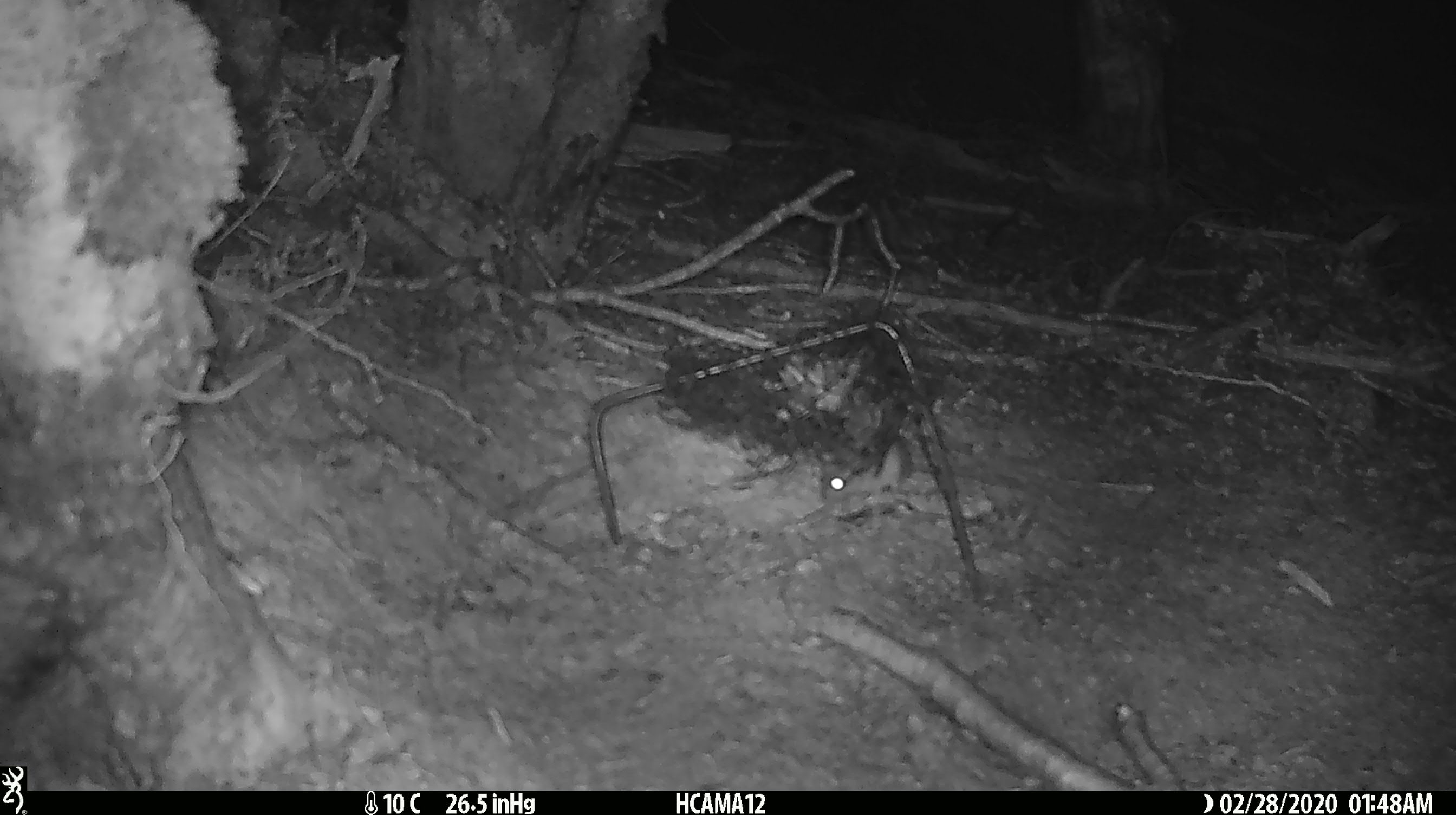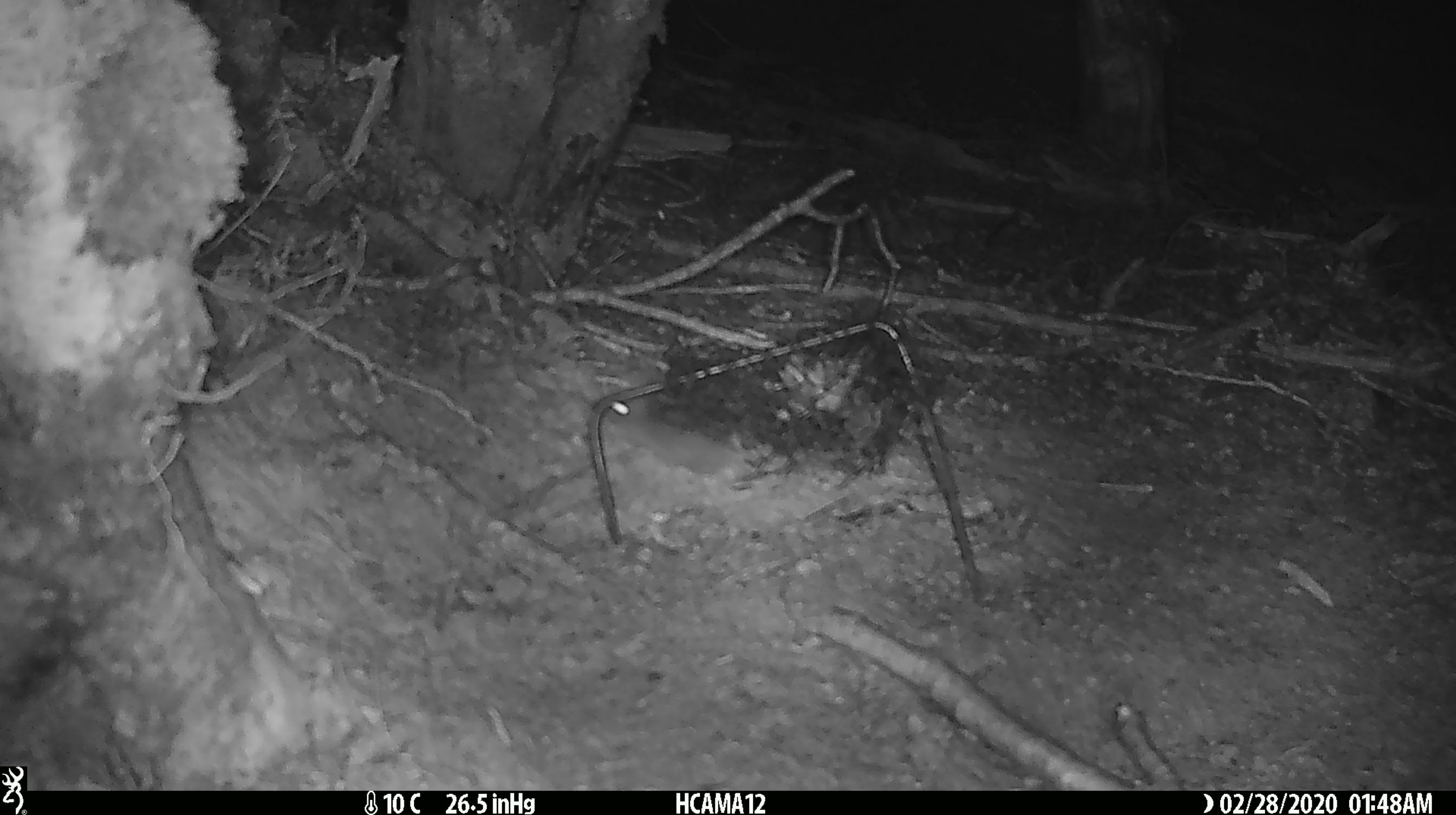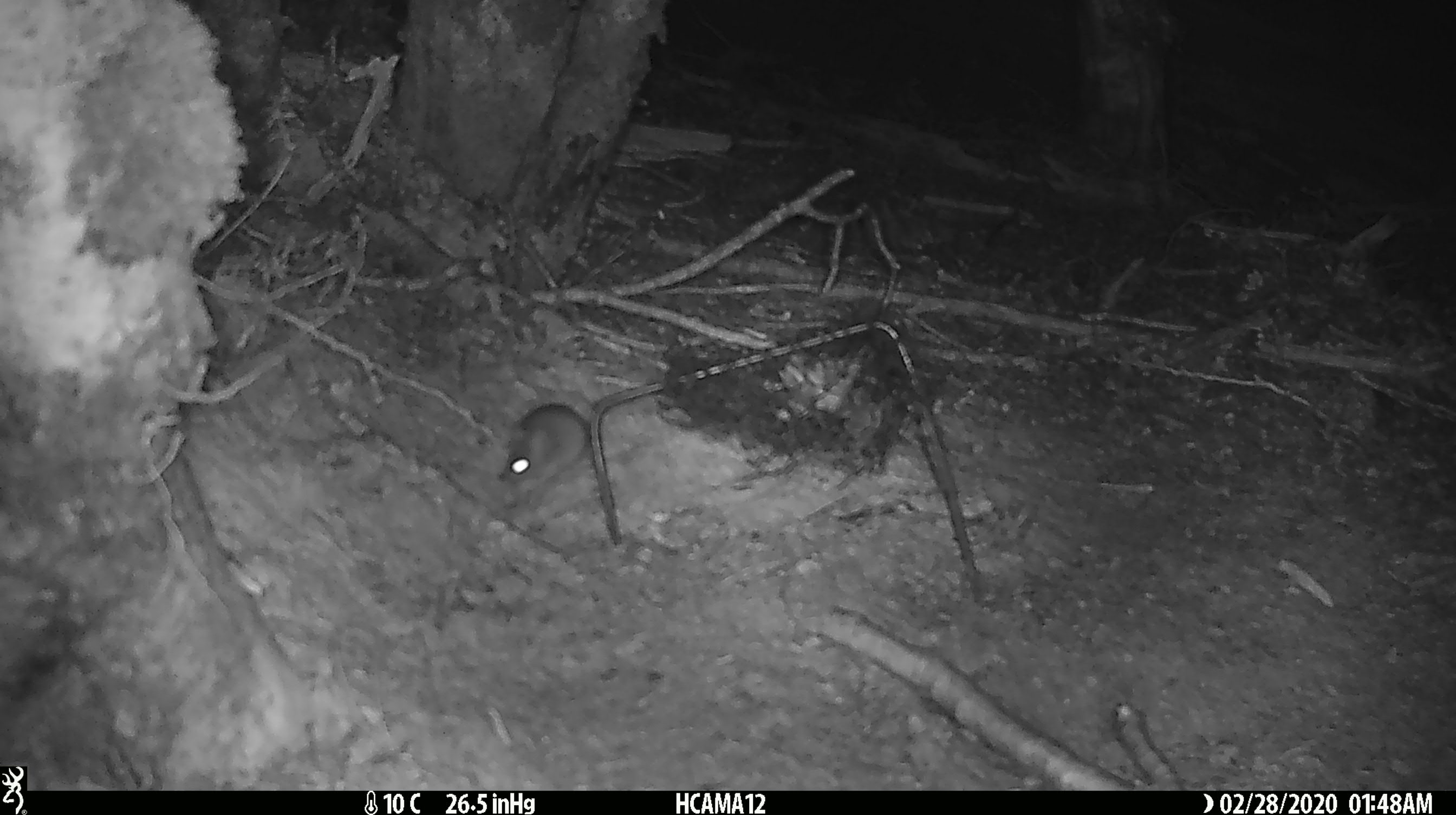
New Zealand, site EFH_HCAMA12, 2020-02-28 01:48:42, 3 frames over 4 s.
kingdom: Animalia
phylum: Chordata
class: Mammalia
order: Rodentia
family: Muridae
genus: Mus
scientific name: Mus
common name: mouse